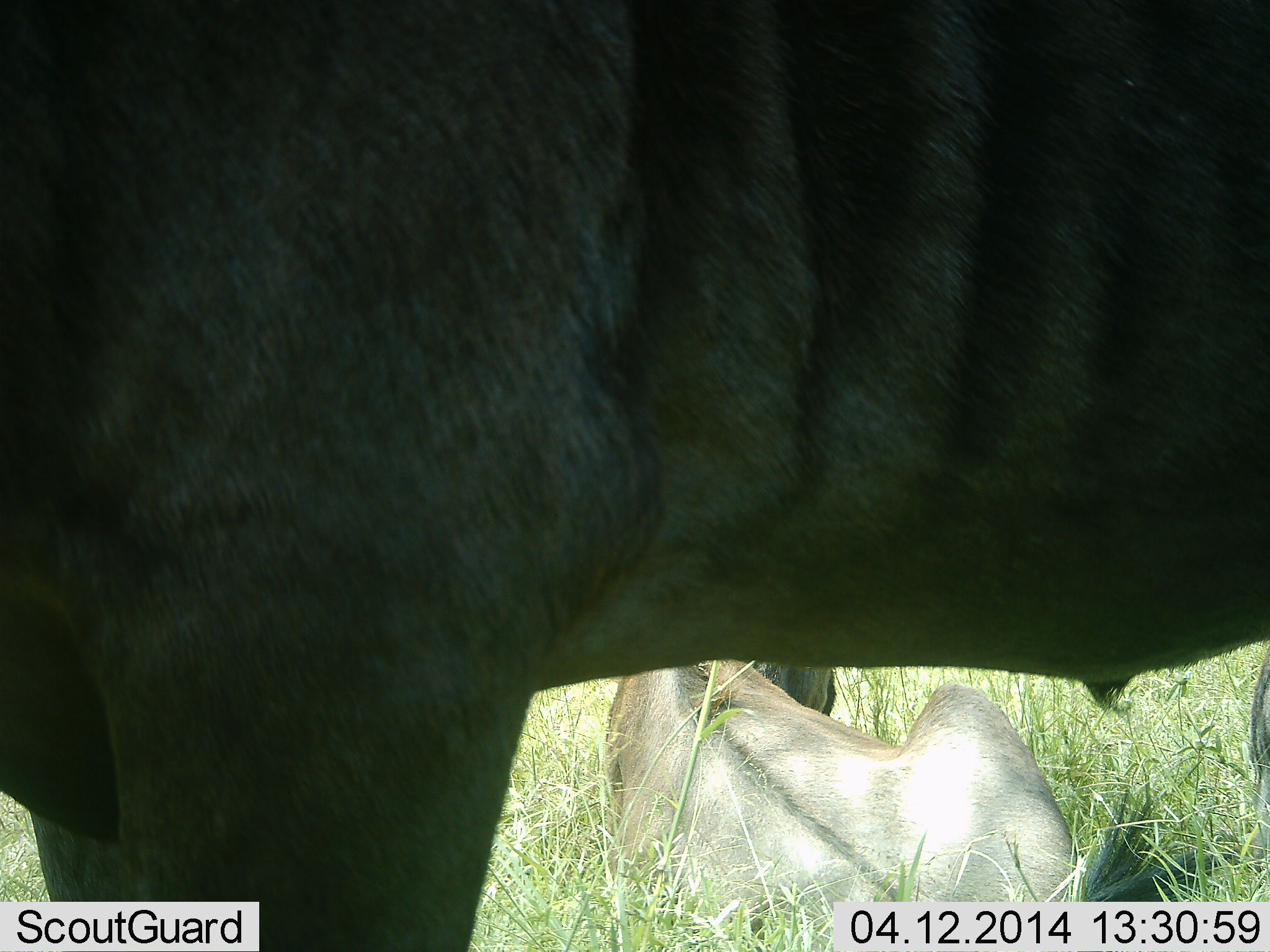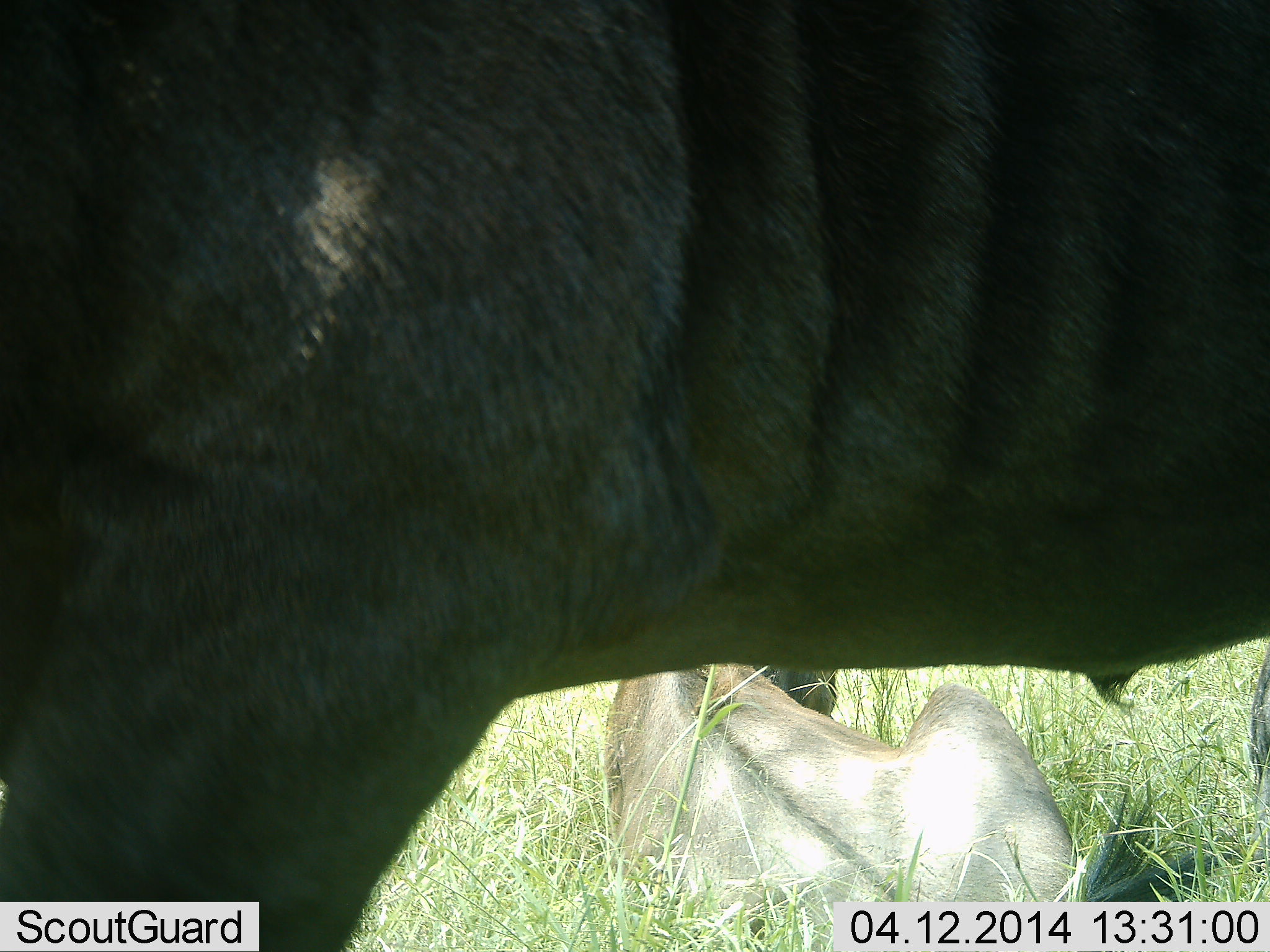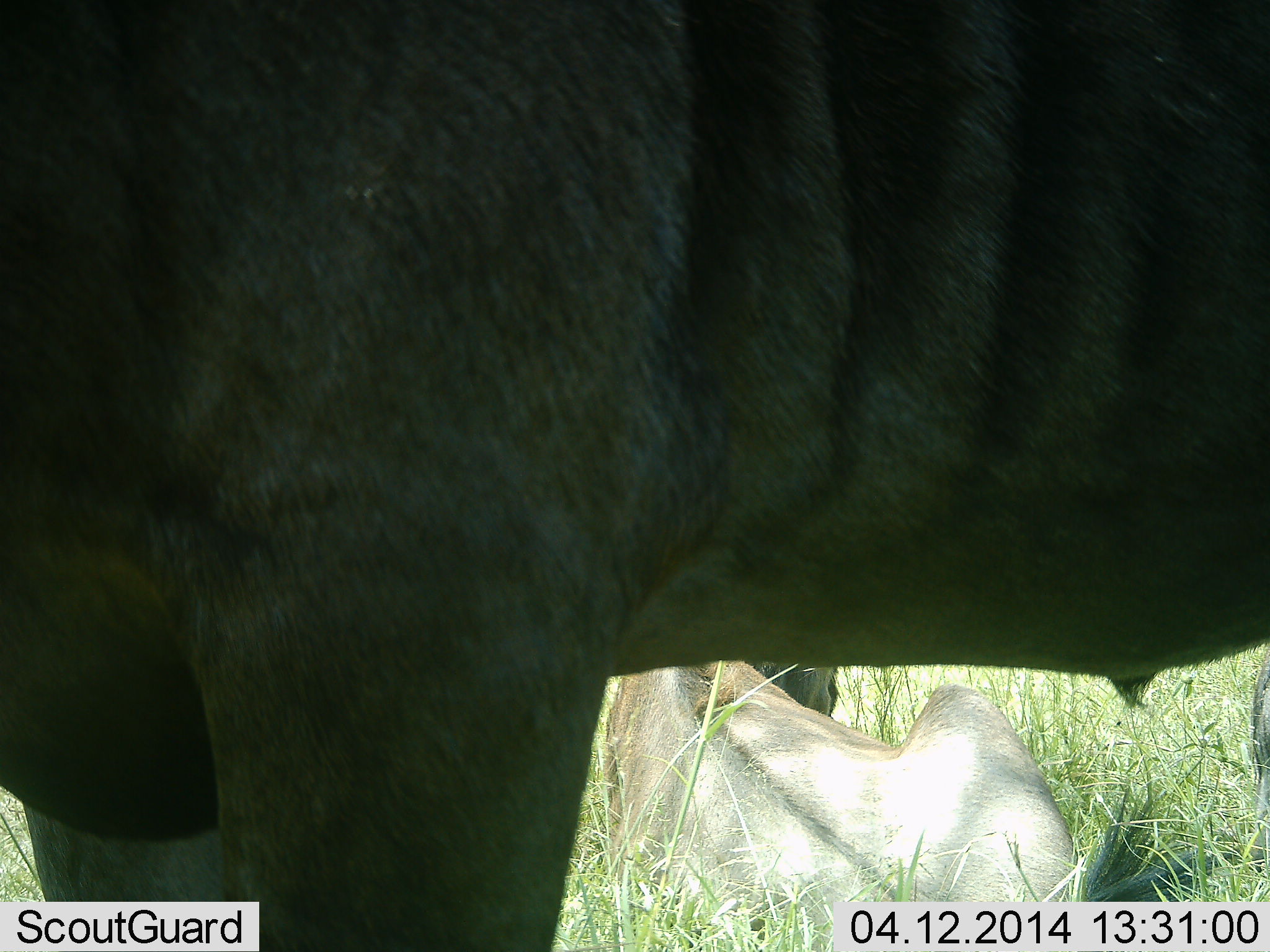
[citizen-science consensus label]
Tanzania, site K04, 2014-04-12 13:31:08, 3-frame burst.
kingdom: Animalia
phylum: Chordata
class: Mammalia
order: Artiodactyla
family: Bovidae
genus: Connochaetes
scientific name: Connochaetes taurinus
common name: blue wildebeest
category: wildebeest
Wildebeest (blue wildebeest) (Connochaetes taurinus), count 2. Behavior (volunteer vote fractions): standing 100%, resting 80%, moving 0%, interacting 0%. Young present (vote fraction): 0%. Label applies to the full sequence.